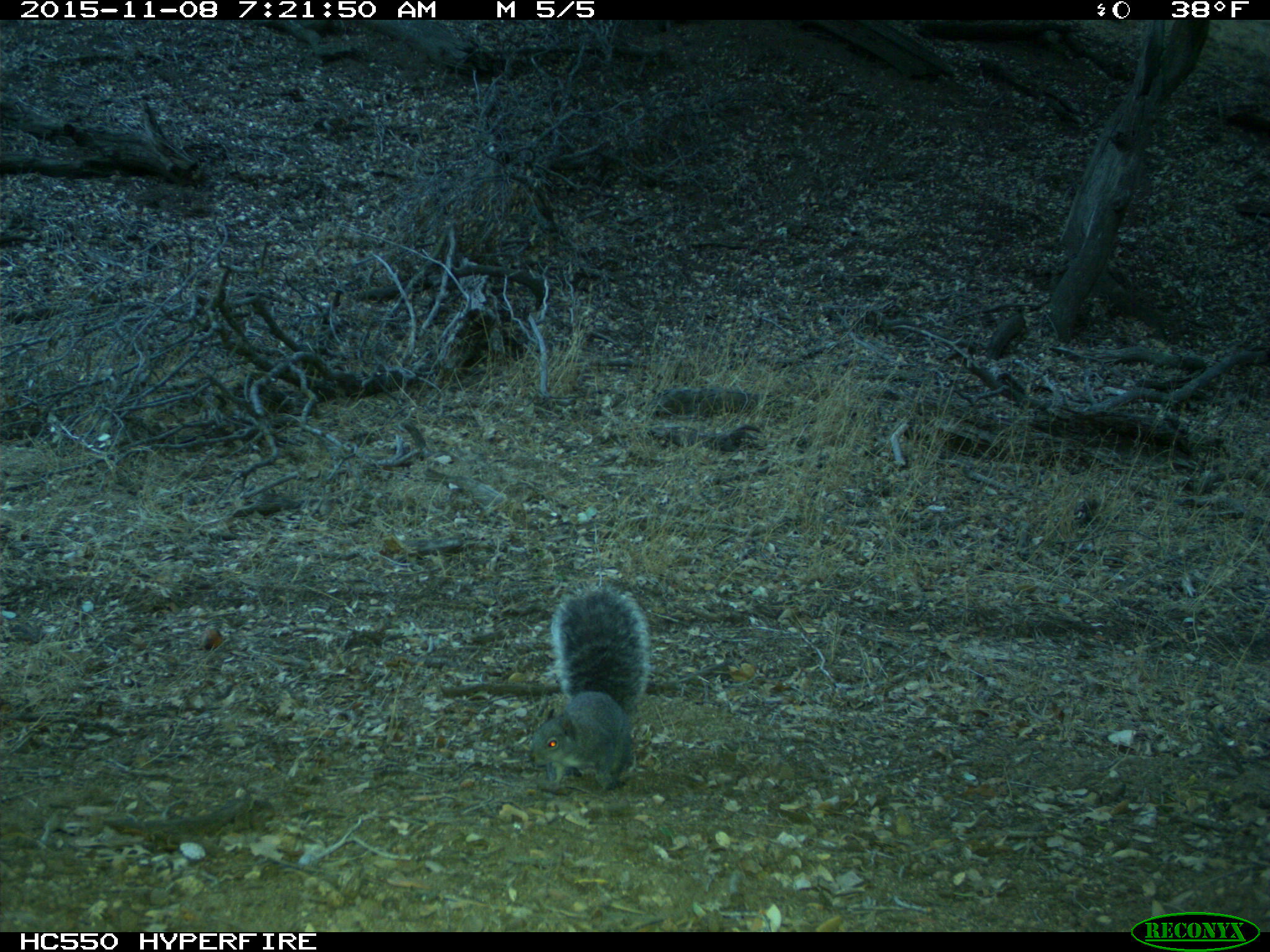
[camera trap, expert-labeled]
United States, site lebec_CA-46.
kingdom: Animalia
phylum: Chordata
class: Mammalia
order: Rodentia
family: Sciuridae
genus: Sciurus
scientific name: Sciurus carolinensis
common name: eastern gray squirrel